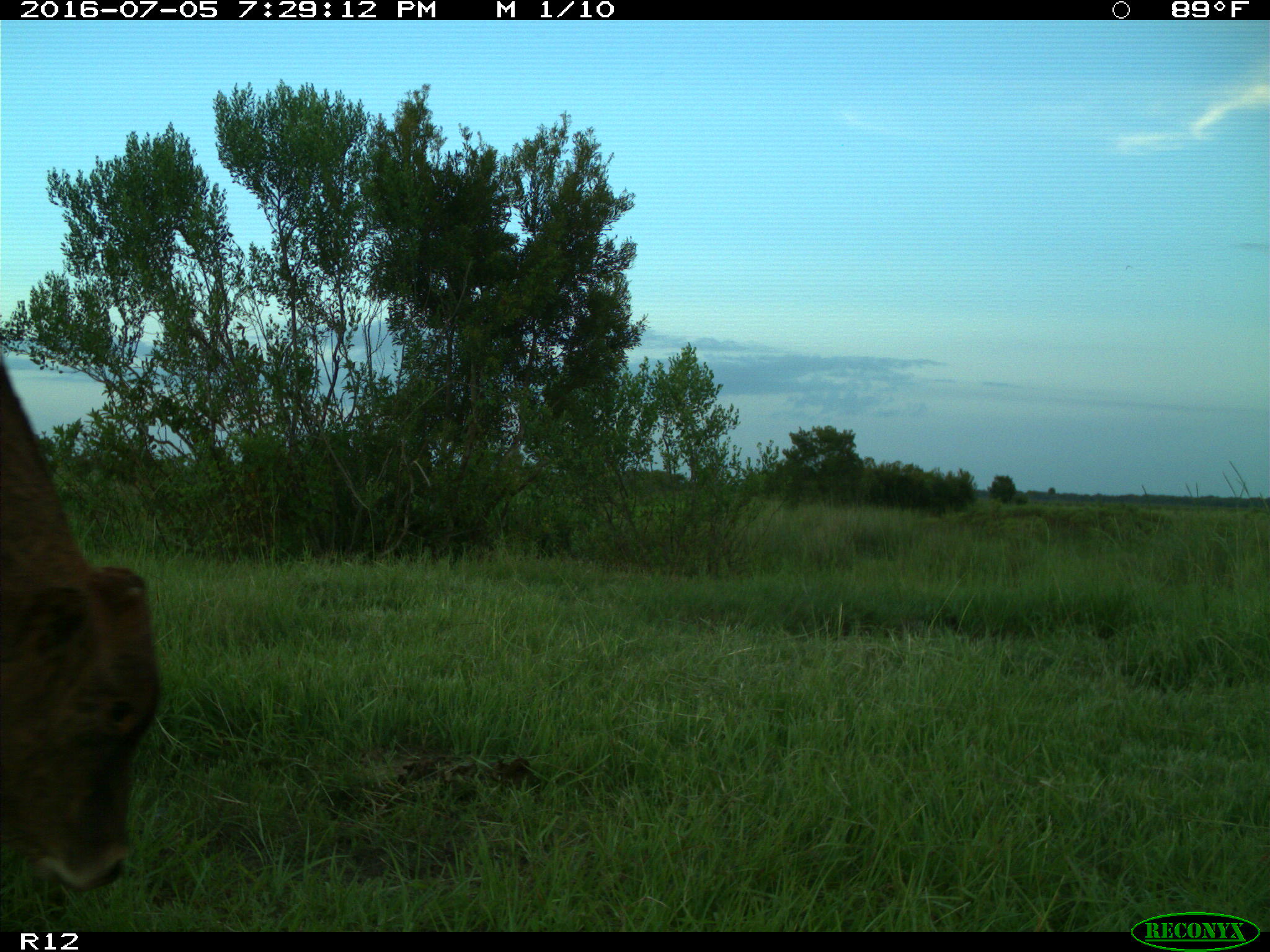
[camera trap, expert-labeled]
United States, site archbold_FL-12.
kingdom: Animalia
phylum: Chordata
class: Mammalia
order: Artiodactyla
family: Bovidae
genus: Bos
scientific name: Bos taurus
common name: domestic cow